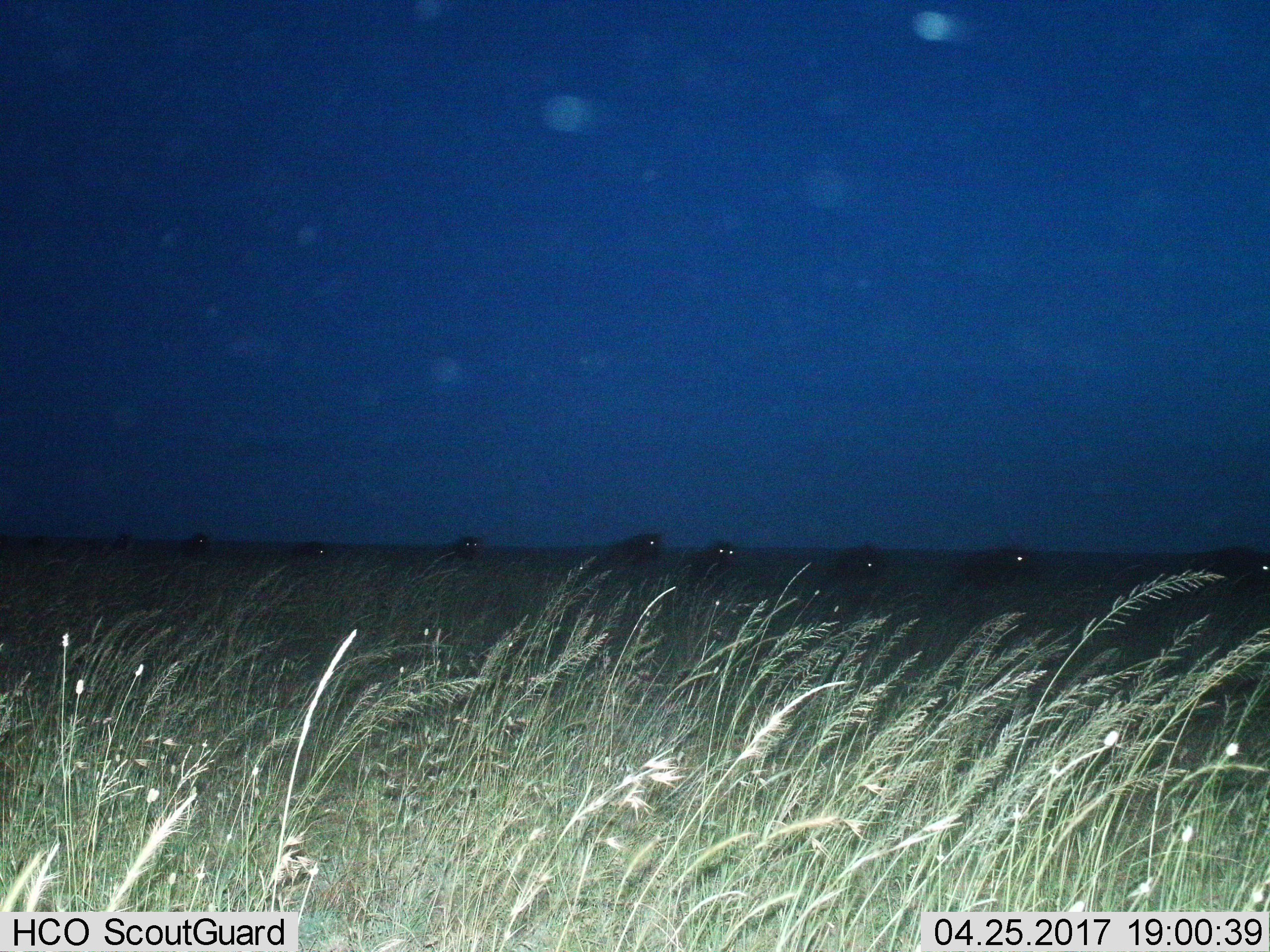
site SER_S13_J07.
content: unidentified animal